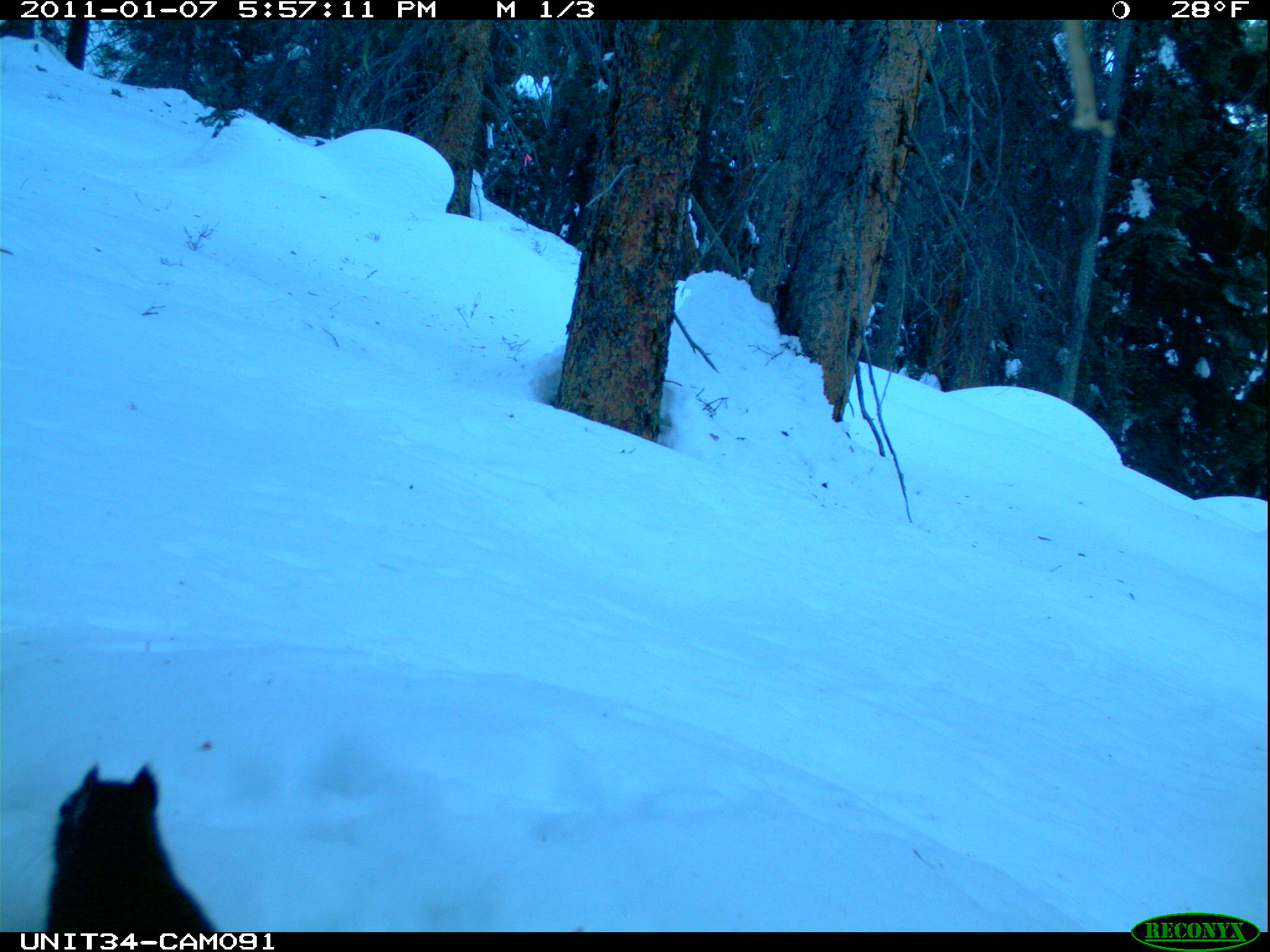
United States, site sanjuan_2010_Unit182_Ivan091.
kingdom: Animalia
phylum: Chordata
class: Mammalia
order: Rodentia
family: Sciuridae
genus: Tamiasciurus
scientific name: Tamiasciurus hudsonicus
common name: american red squirrel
Tamiasciurus hudsonicus (american red squirrel).